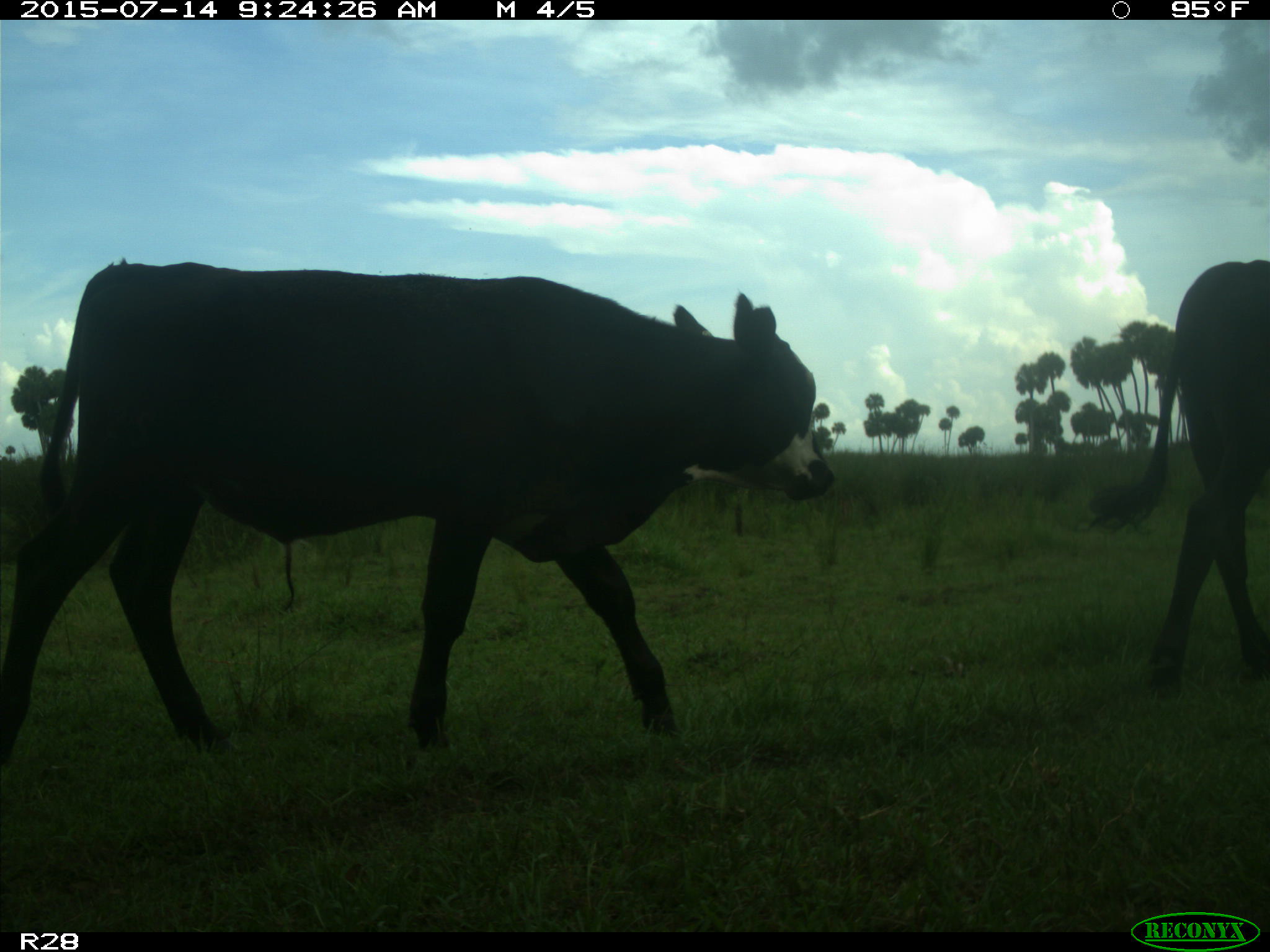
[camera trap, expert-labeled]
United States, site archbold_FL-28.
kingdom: Animalia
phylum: Chordata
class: Mammalia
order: Artiodactyla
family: Bovidae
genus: Bos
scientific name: Bos taurus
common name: domestic cow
Bos taurus (domestic cow).